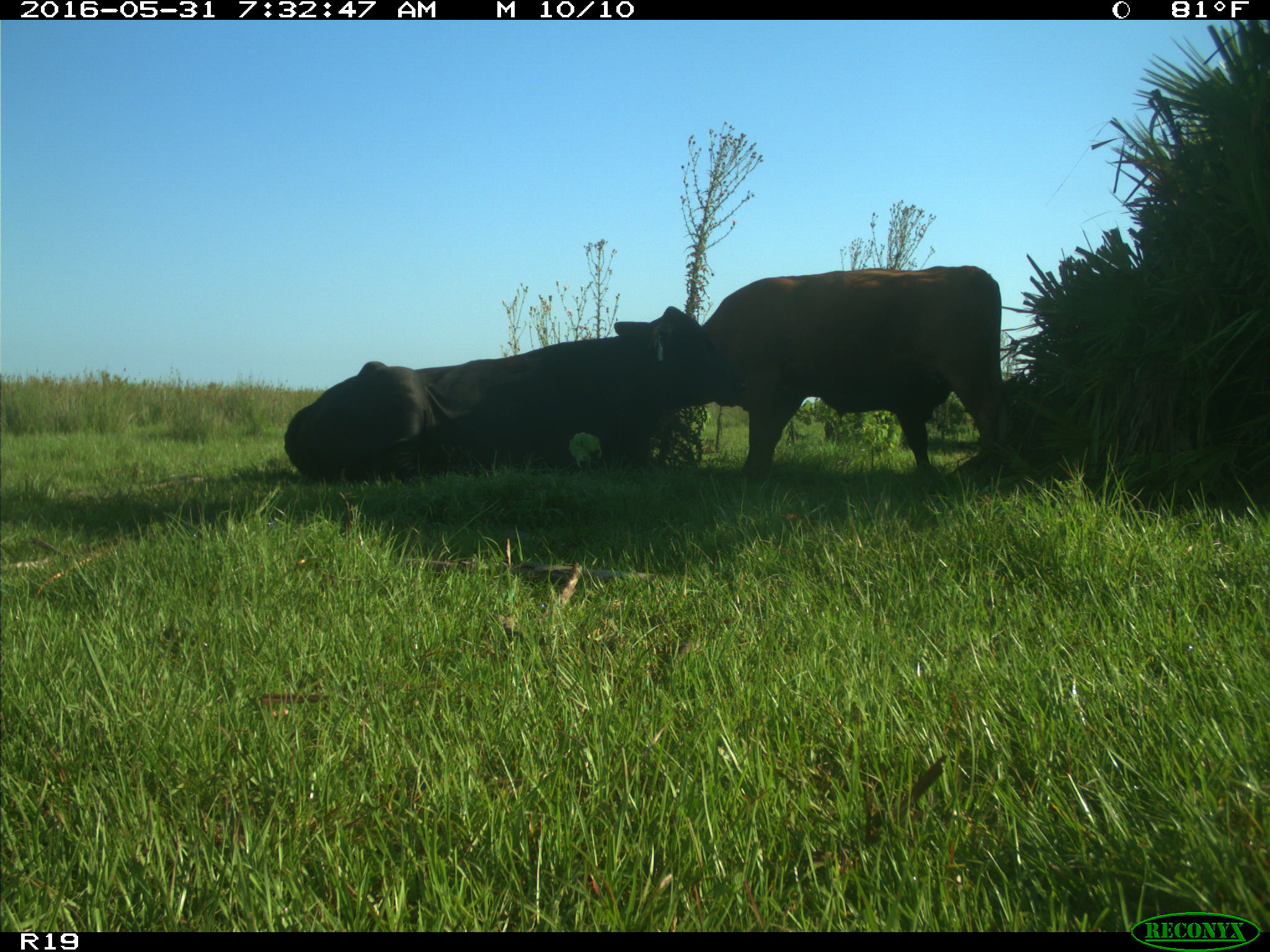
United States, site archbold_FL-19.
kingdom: Animalia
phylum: Chordata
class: Mammalia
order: Artiodactyla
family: Bovidae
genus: Bos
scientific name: Bos taurus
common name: domestic cow